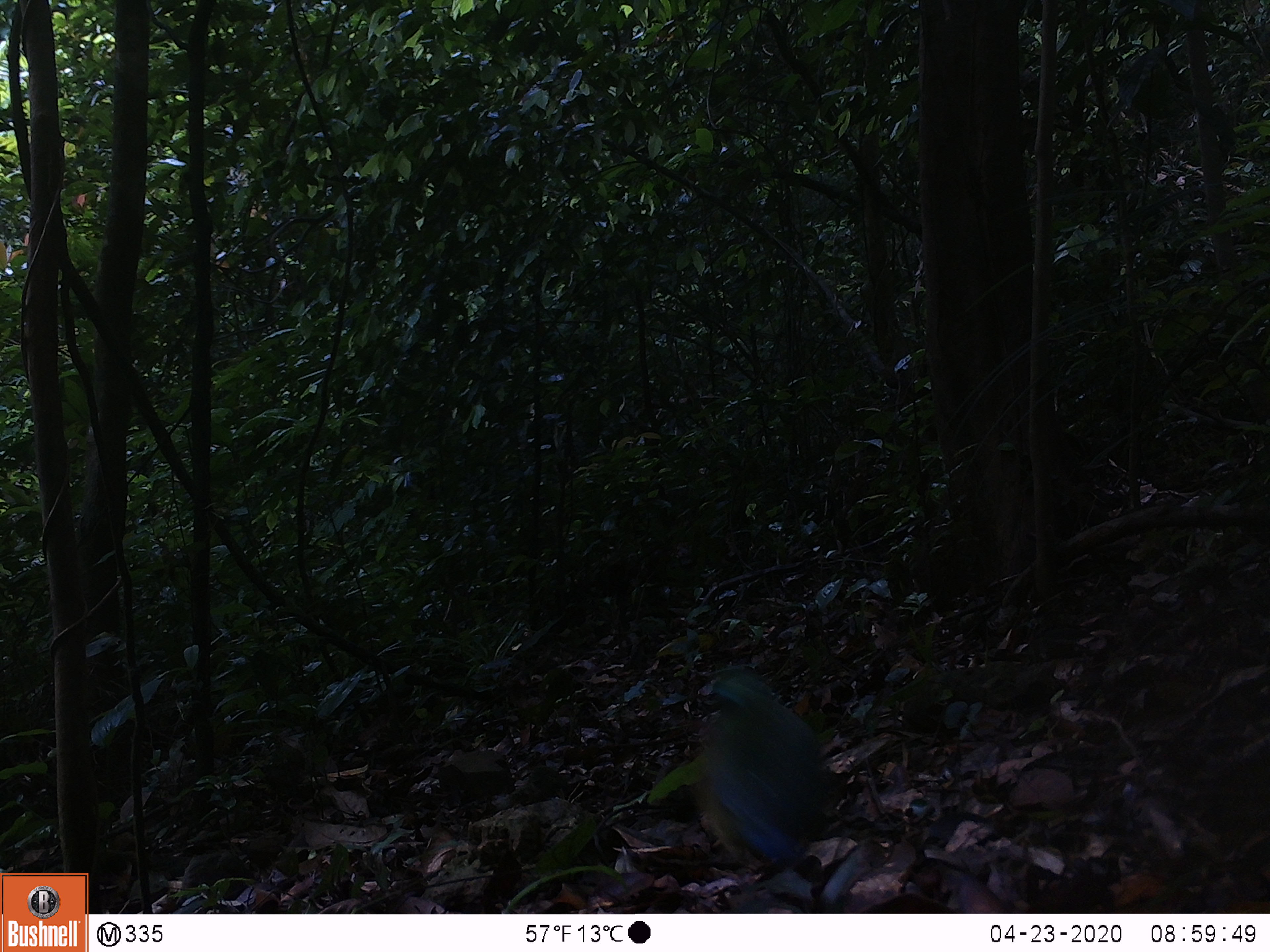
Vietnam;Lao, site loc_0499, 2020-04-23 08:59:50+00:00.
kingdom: Animalia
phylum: Chordata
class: Aves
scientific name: Aves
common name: bird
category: unidentified bird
Unidentified bird (bird) (Aves). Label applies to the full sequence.